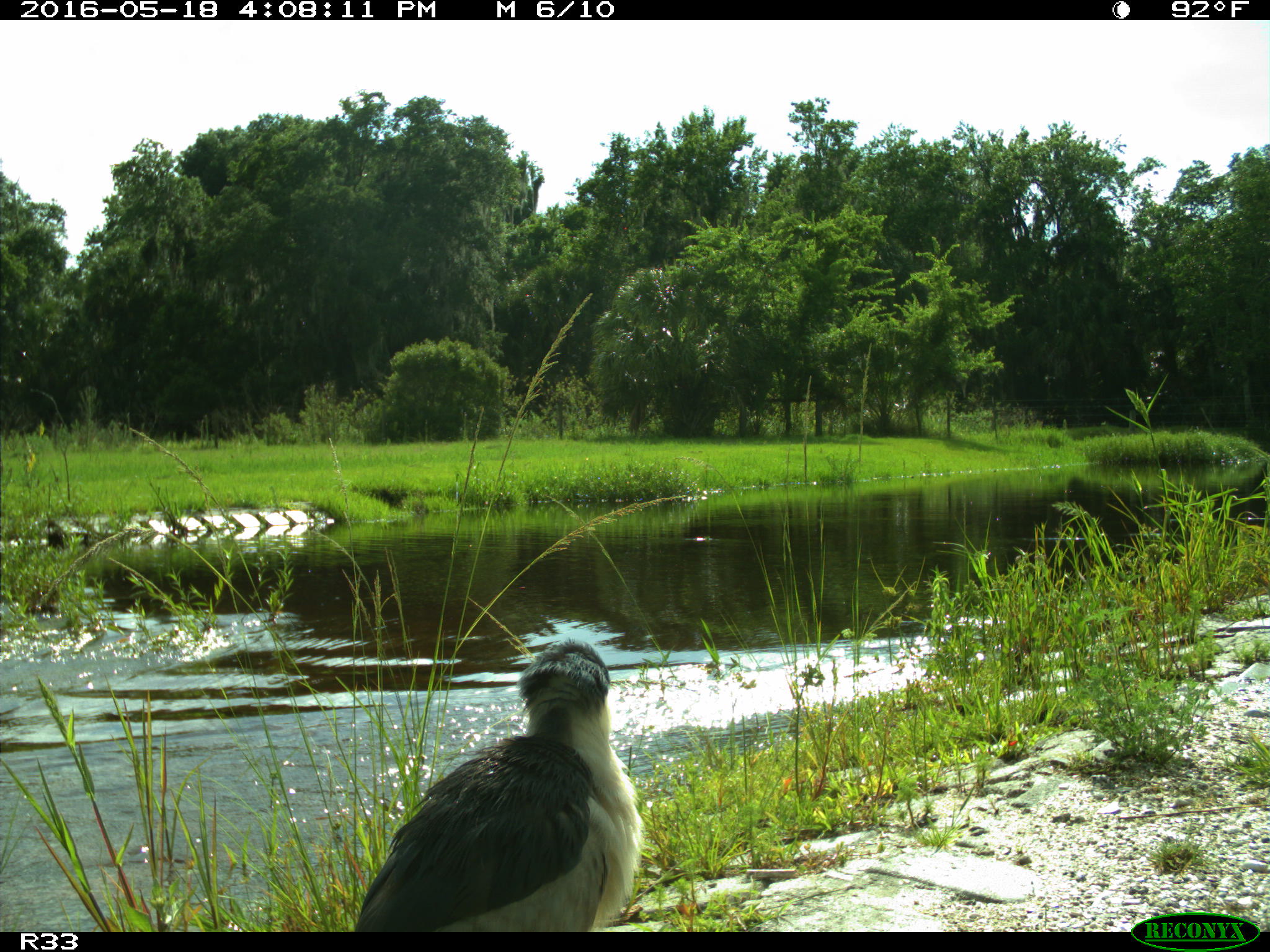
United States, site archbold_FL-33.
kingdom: Animalia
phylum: Chordata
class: Aves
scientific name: Aves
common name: birds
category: unidentified bird